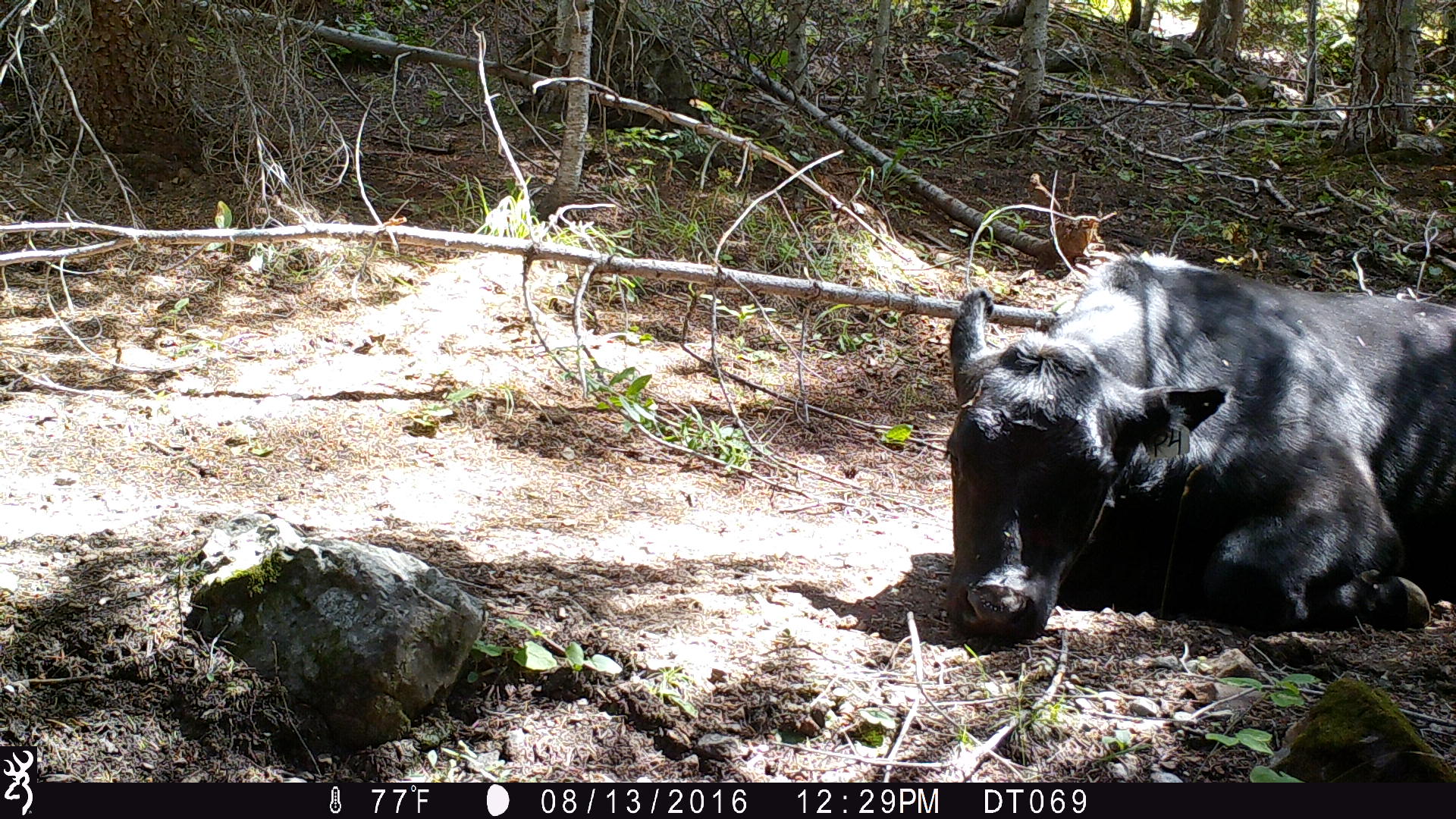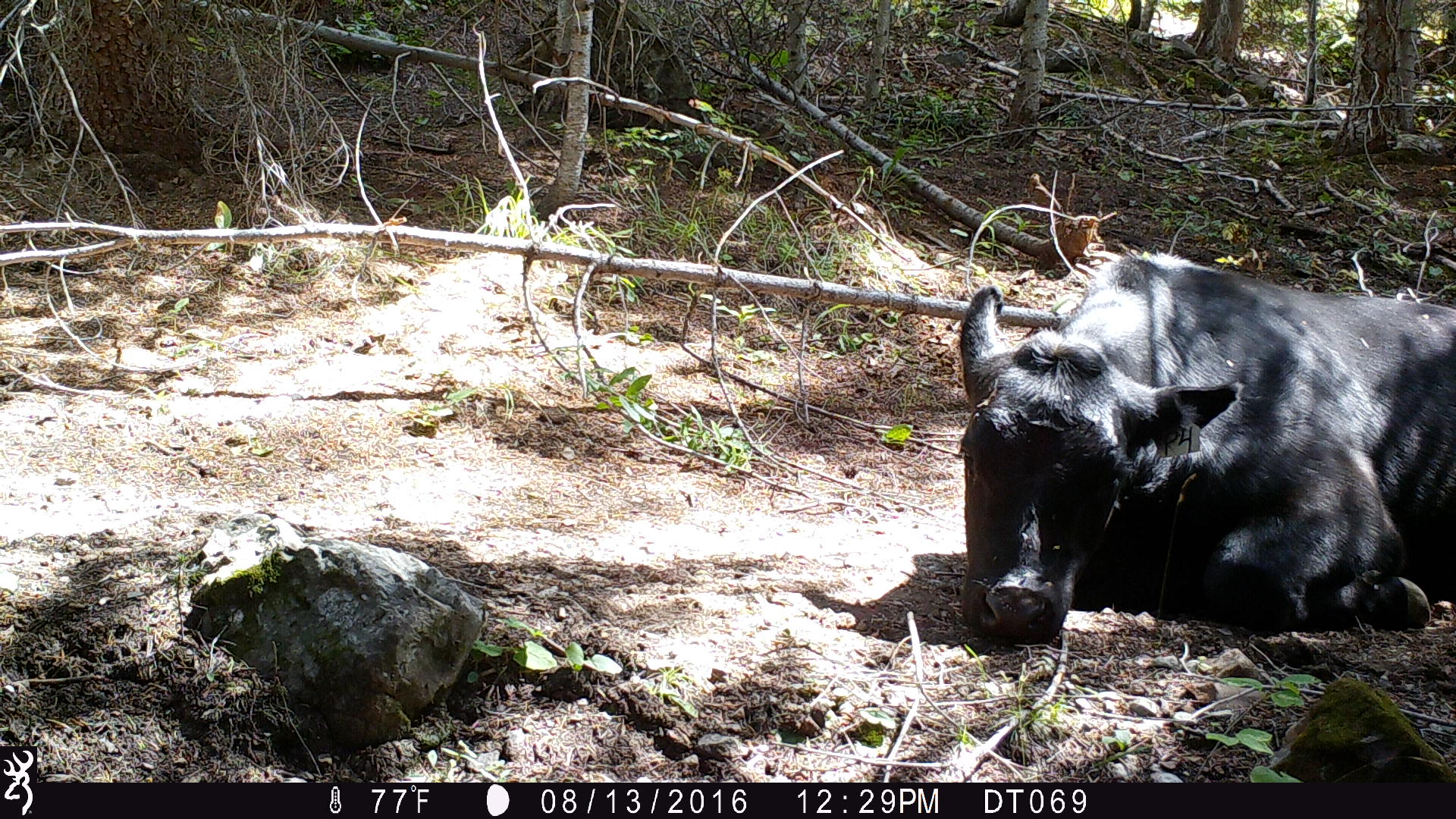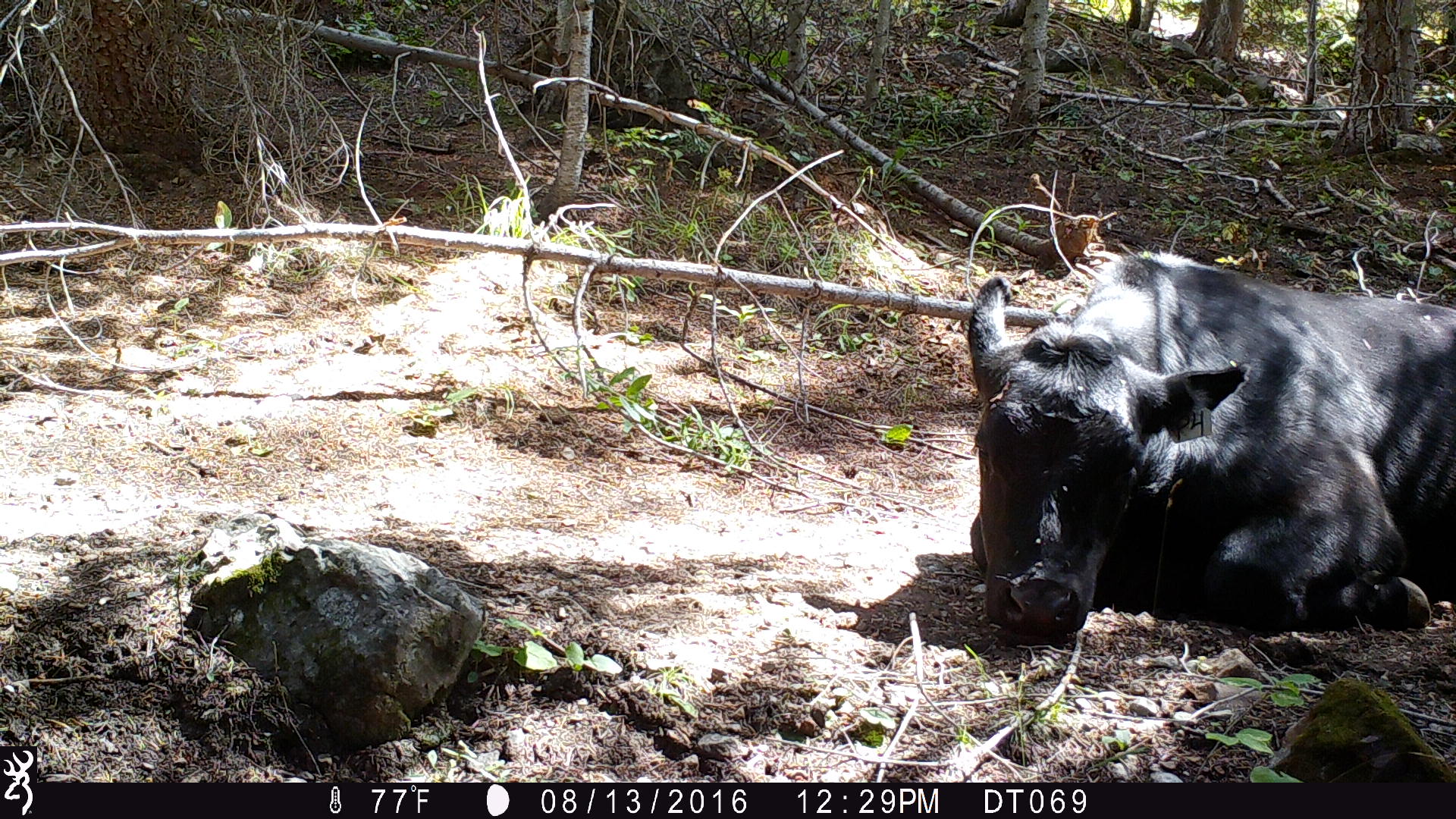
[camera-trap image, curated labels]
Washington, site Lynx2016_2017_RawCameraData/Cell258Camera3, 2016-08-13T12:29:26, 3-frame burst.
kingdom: Animalia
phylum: Chordata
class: Mammalia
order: Artiodactyla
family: Bovidae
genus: Bos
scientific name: Bos taurus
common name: domestic cattle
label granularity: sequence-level